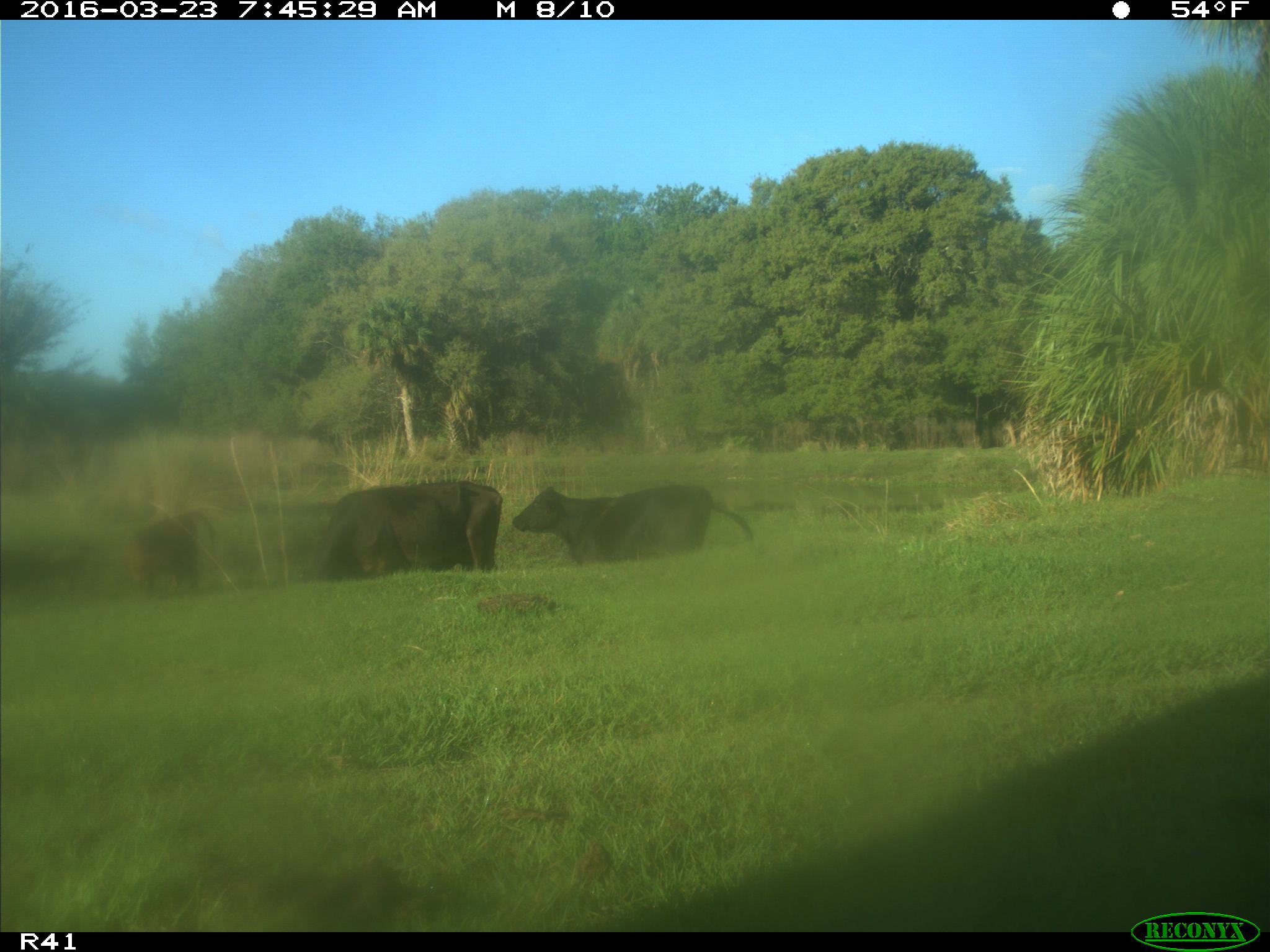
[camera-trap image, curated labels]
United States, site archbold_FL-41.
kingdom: Animalia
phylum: Chordata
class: Mammalia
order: Artiodactyla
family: Bovidae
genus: Bos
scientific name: Bos taurus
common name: domestic cow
Bos taurus (domestic cow).